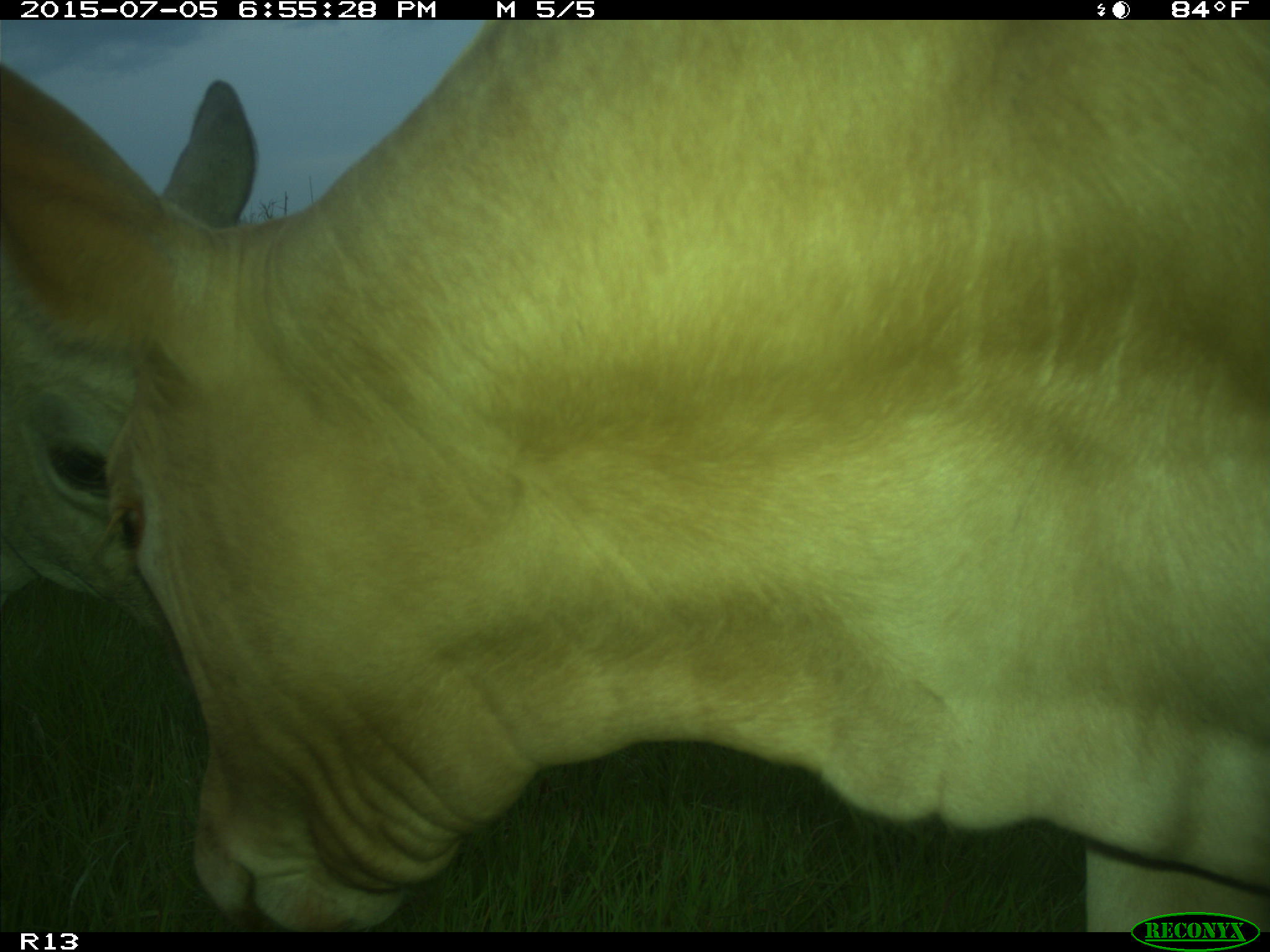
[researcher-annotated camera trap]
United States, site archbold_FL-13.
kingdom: Animalia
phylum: Chordata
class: Mammalia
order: Artiodactyla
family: Bovidae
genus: Bos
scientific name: Bos taurus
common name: domestic cow